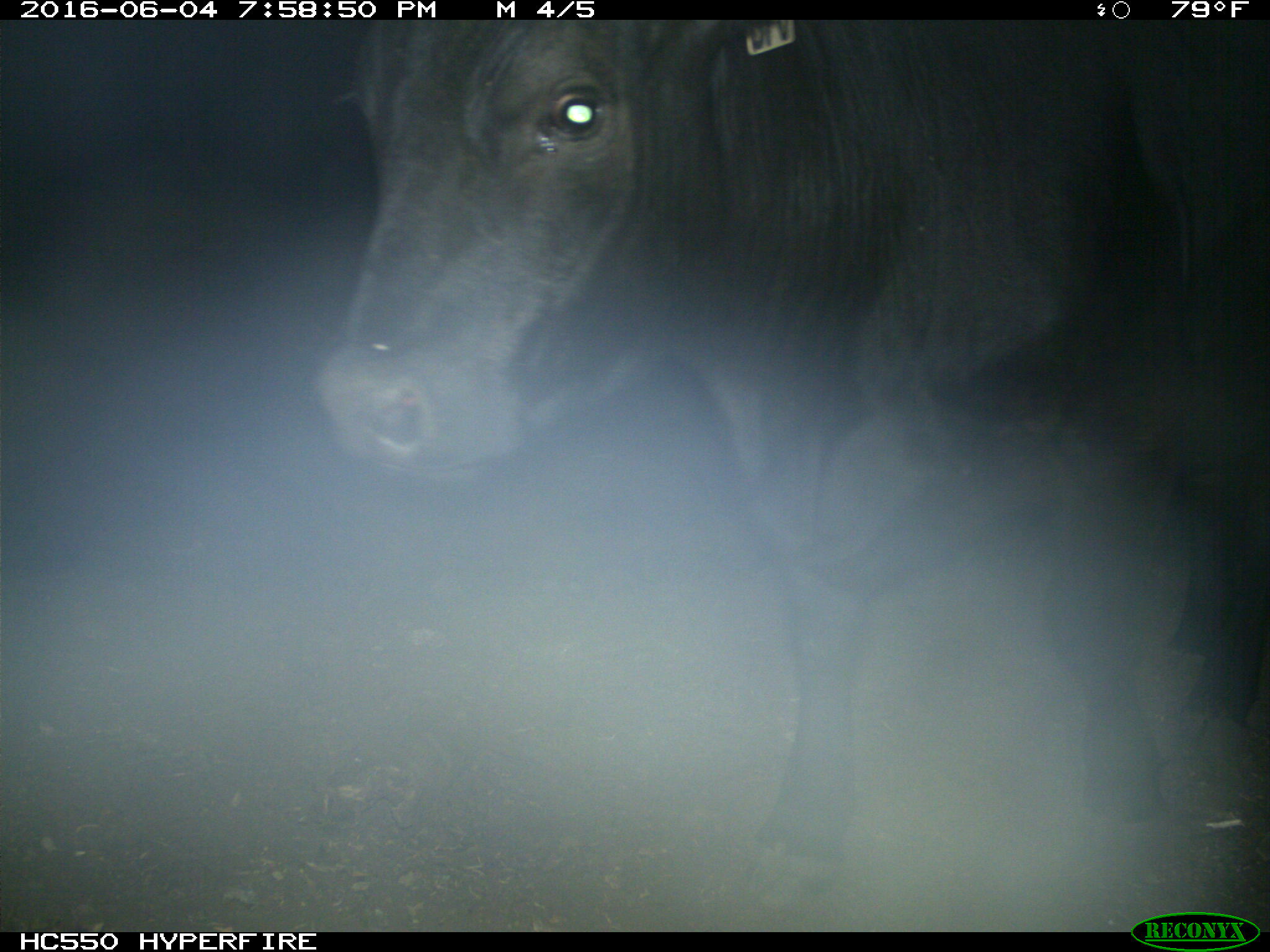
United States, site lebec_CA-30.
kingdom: Animalia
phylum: Chordata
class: Mammalia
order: Artiodactyla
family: Bovidae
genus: Bos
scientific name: Bos taurus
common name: domestic cow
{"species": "Bos taurus (domestic cow)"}